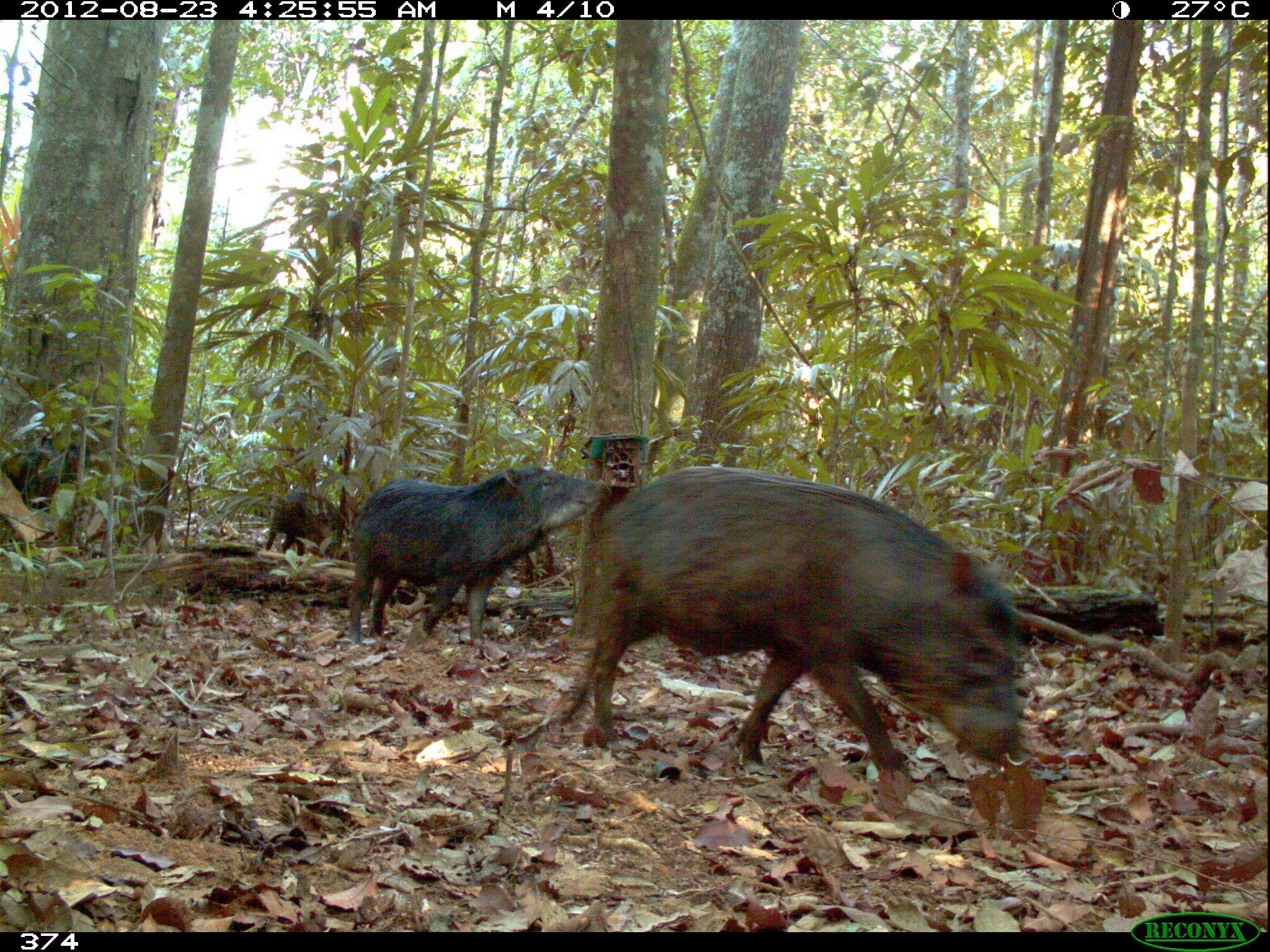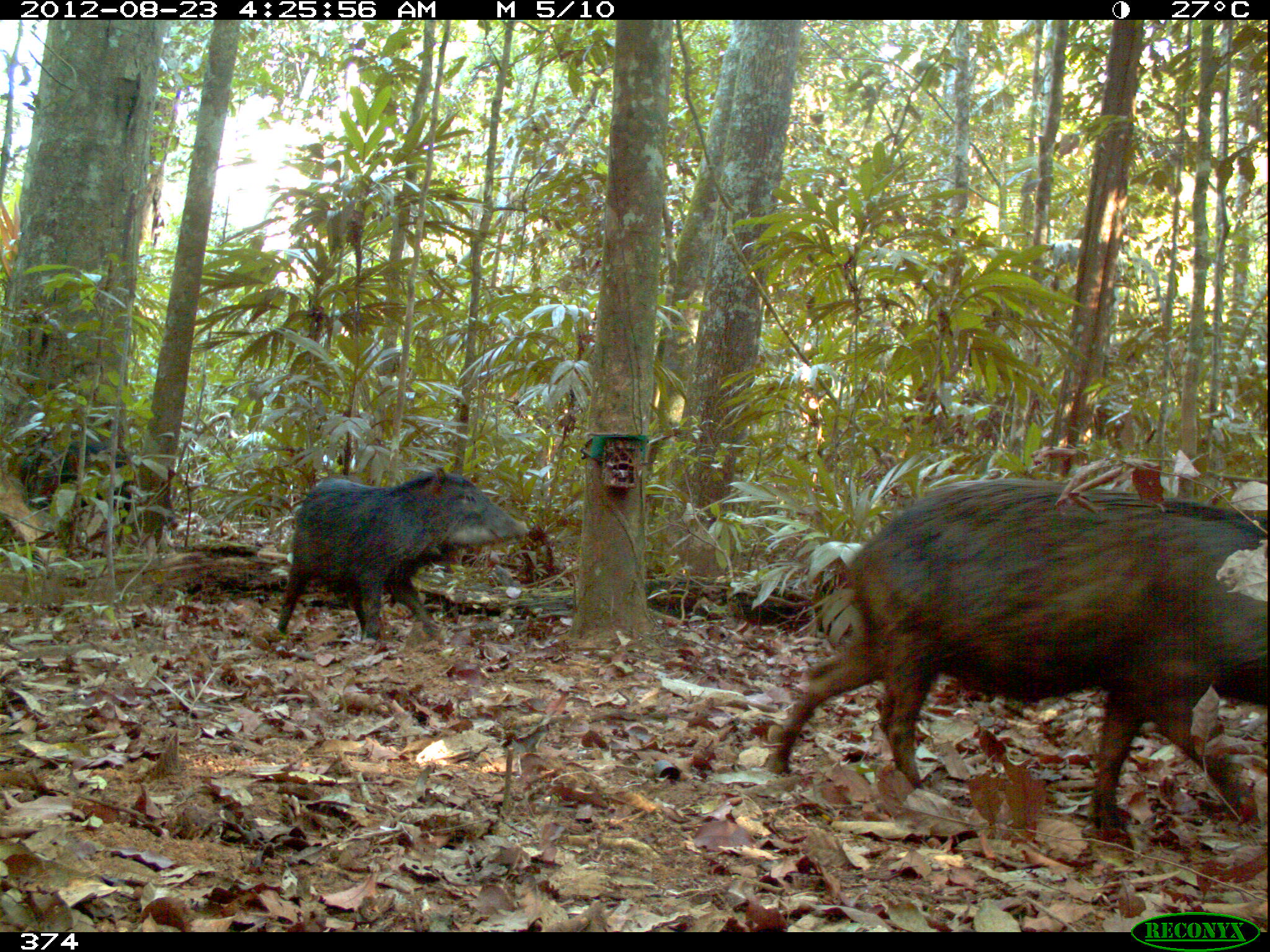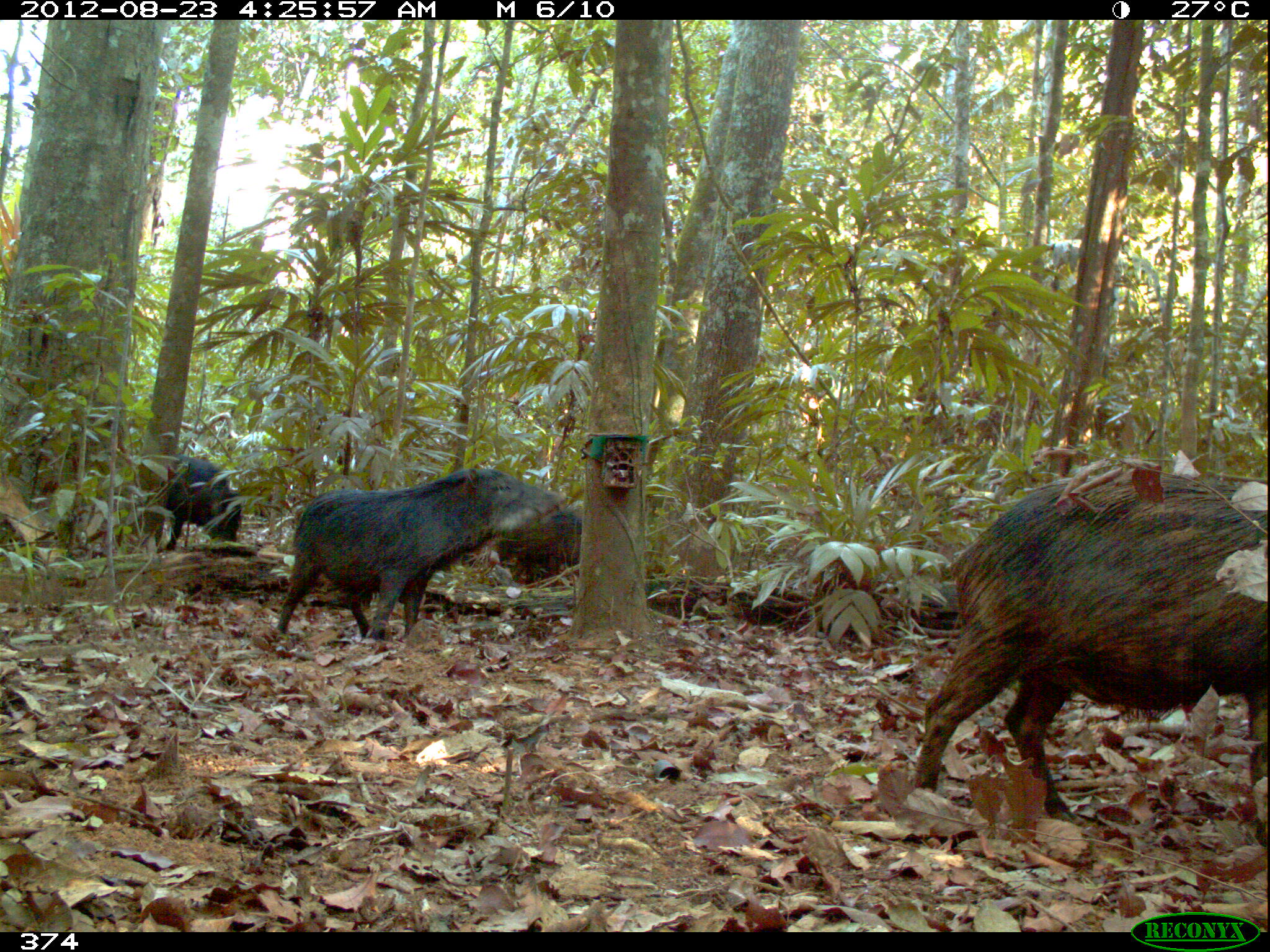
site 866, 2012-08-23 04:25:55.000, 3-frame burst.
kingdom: Animalia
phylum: Chordata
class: Mammalia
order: Artiodactyla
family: Tayassuidae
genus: Tayassu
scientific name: Tayassu pecari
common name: white-lipped peccary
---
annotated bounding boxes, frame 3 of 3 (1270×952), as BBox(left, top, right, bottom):
tayassu pecari: BBox(913, 468, 1270, 848); BBox(274, 466, 565, 639); BBox(149, 453, 243, 553); BBox(494, 507, 582, 586)